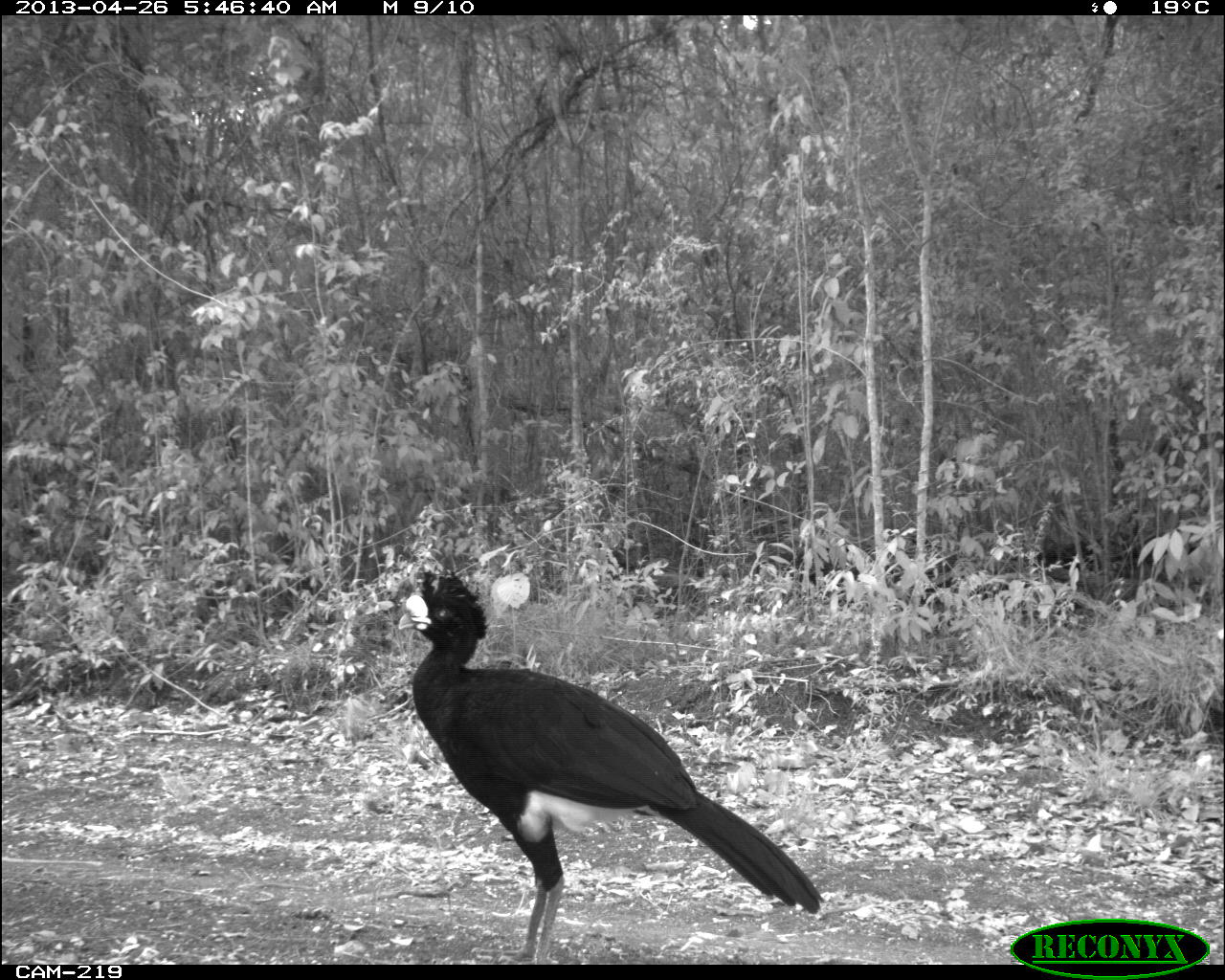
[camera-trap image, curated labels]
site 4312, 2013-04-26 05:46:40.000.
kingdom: Animalia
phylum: Chordata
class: Aves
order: Galliformes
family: Cracidae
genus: Crax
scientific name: Crax rubra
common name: great curassow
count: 1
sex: male